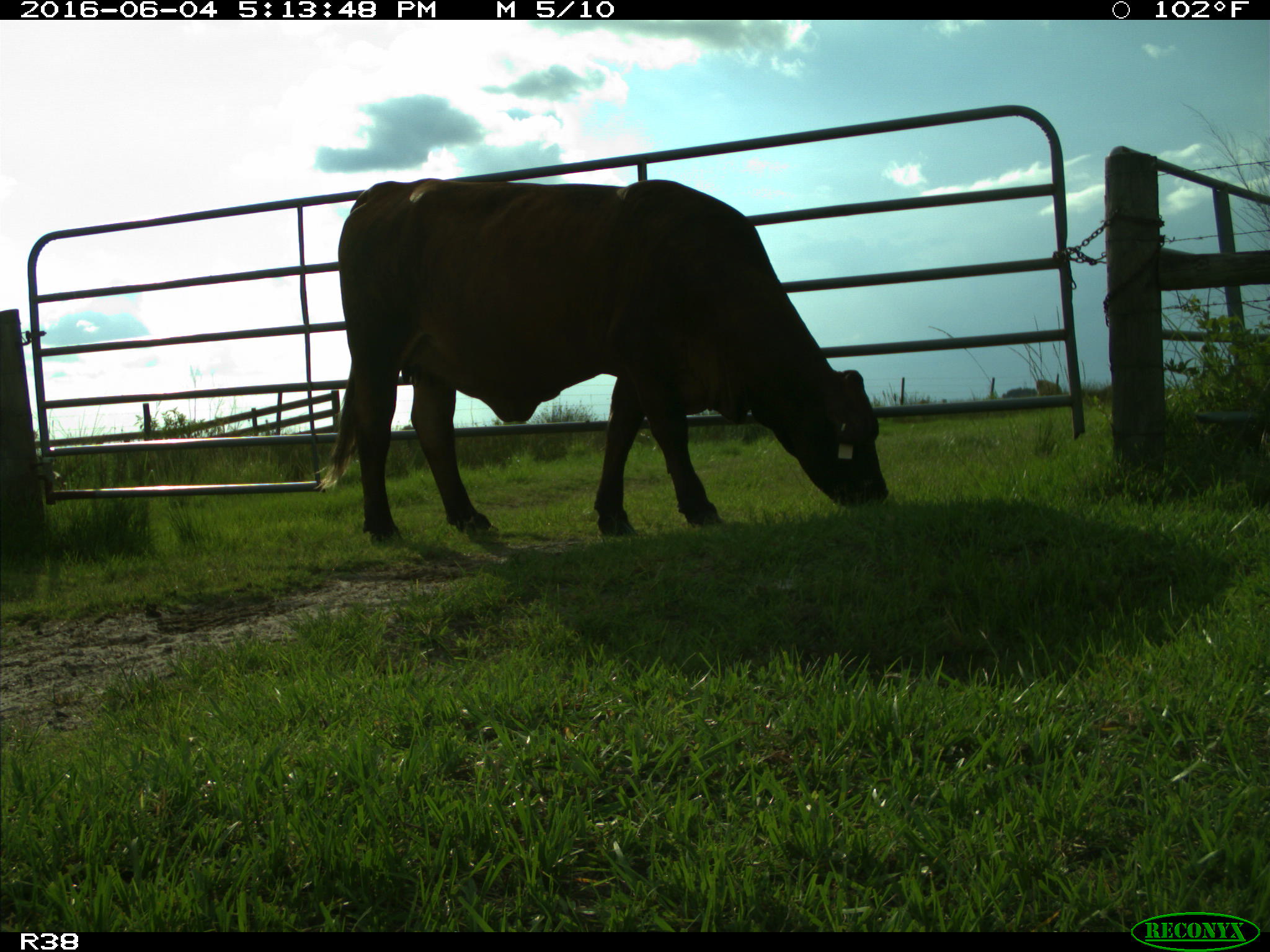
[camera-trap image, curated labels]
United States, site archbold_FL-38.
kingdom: Animalia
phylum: Chordata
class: Mammalia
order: Artiodactyla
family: Bovidae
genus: Bos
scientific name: Bos taurus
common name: domestic cow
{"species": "Bos taurus (domestic cow)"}